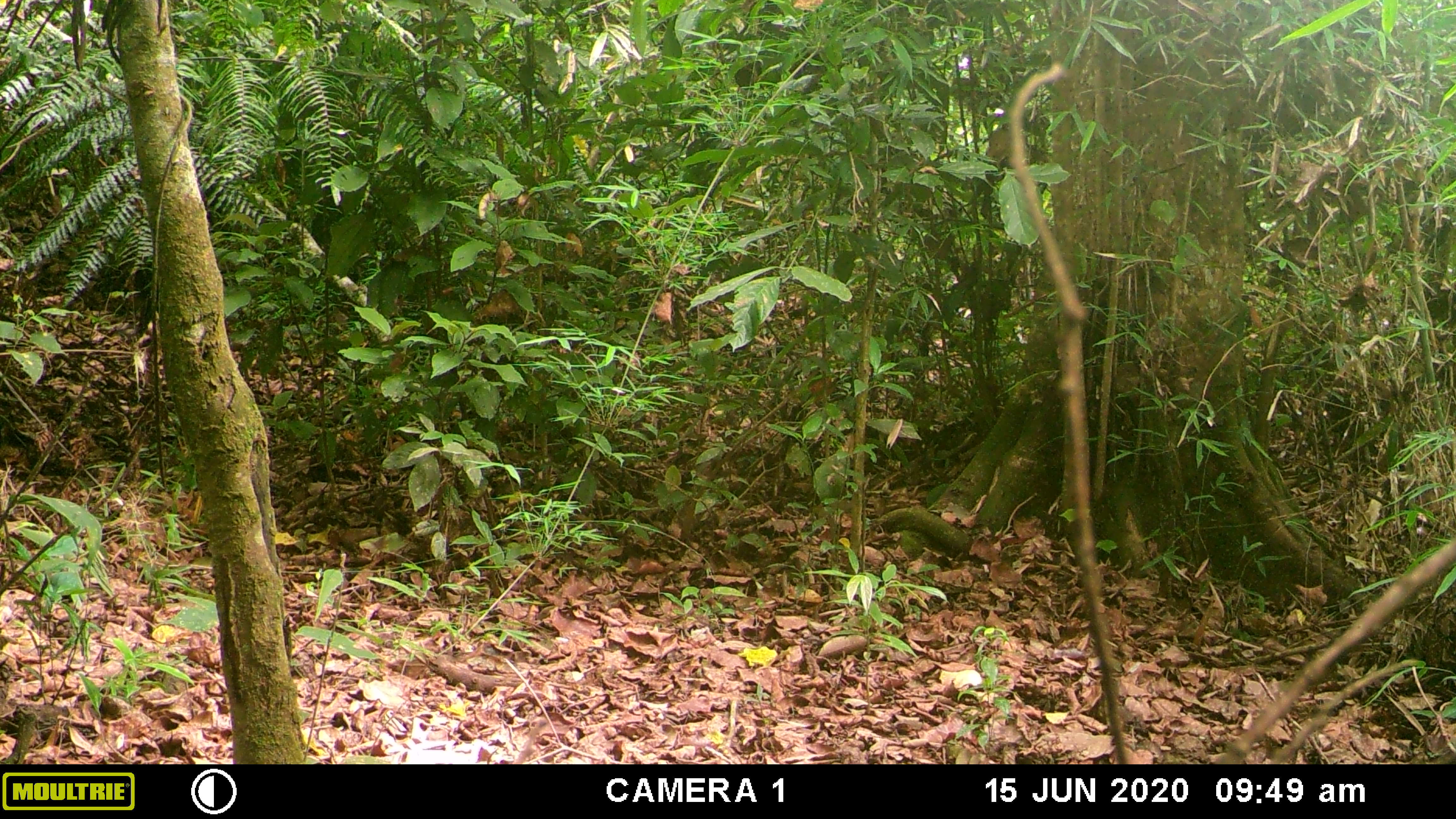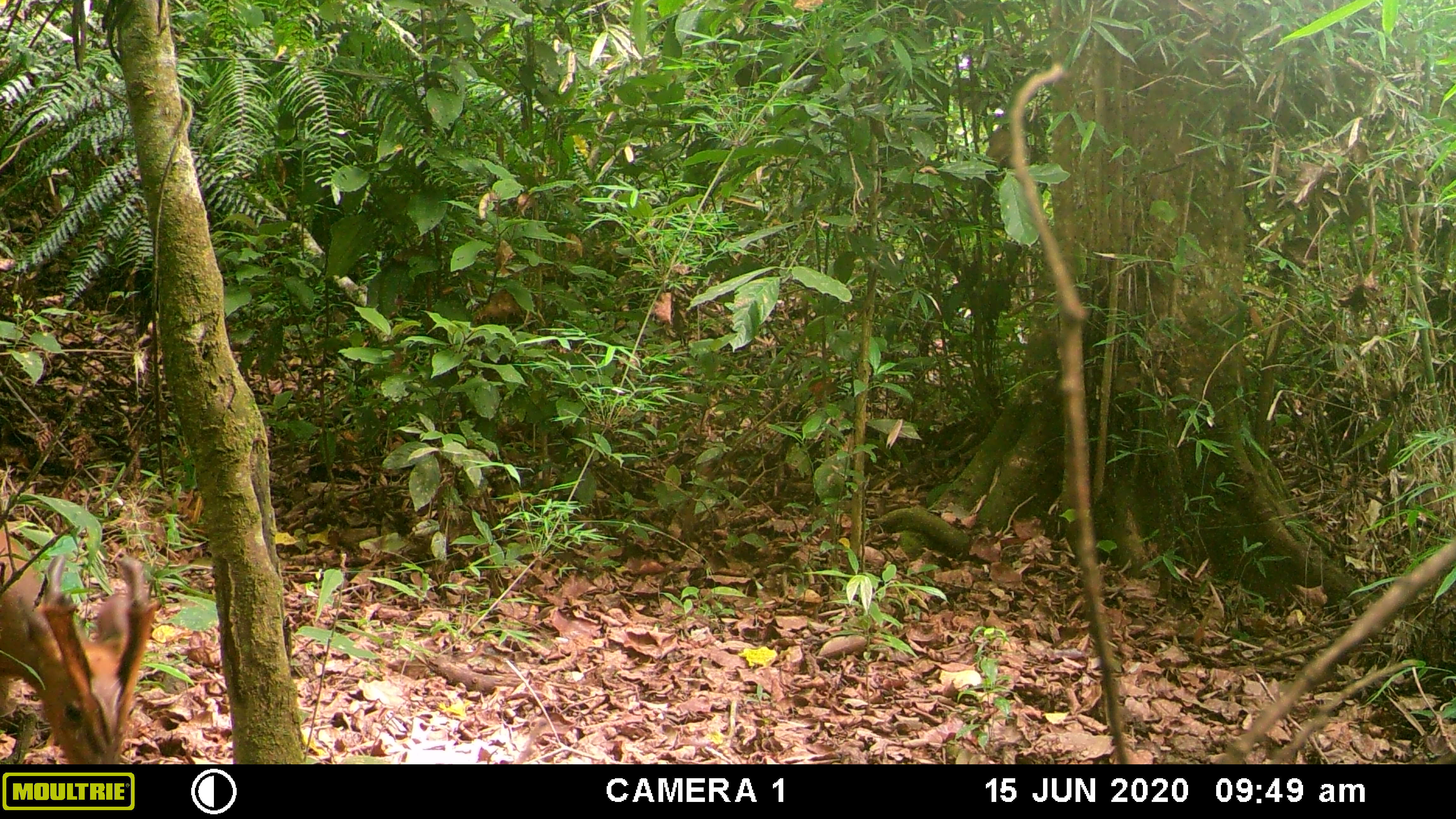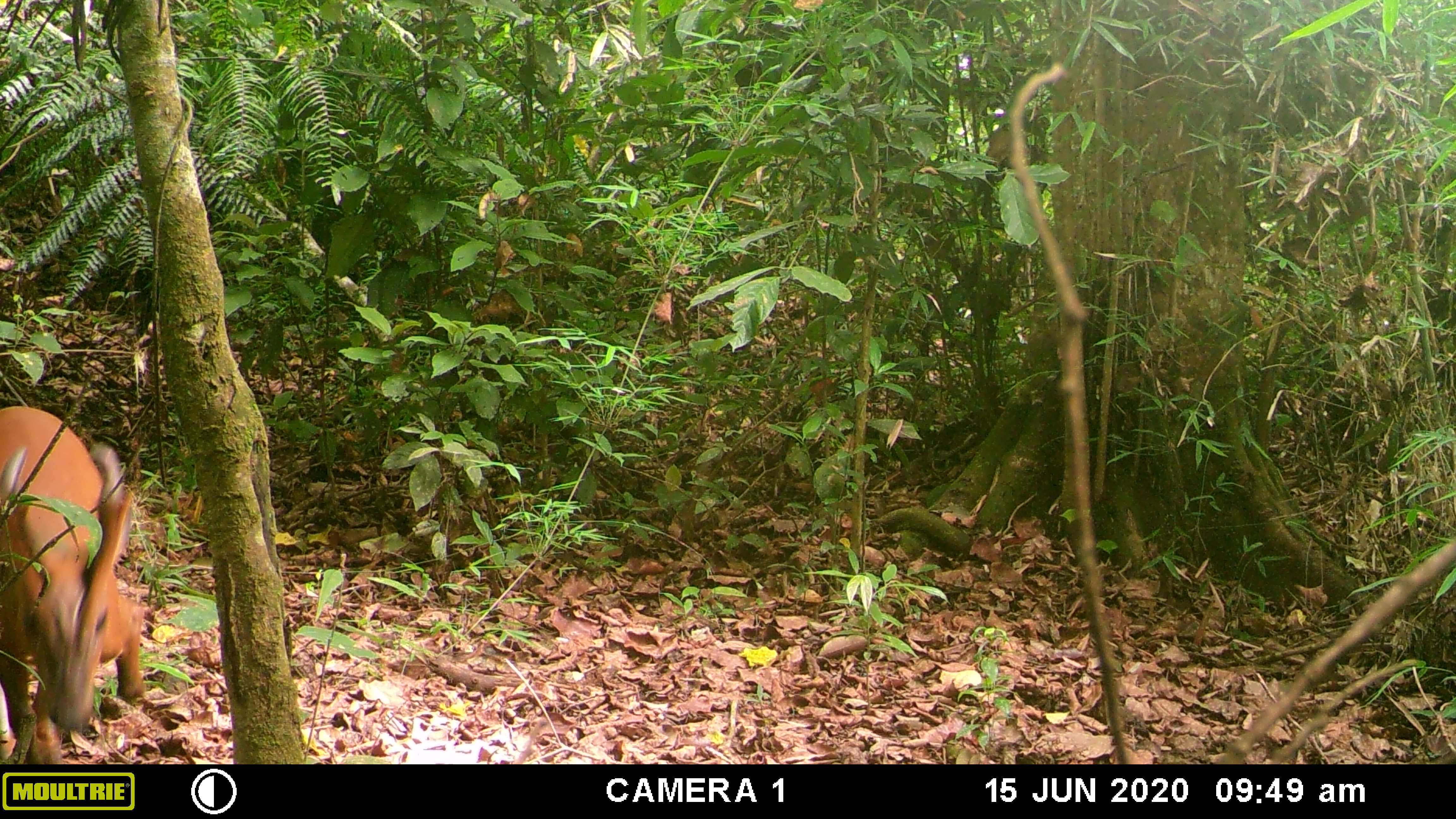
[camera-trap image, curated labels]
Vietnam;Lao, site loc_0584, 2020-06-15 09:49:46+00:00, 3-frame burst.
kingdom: Animalia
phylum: Chordata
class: Mammalia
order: Artiodactyla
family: Cervidae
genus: Muntiacus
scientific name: Muntiacus muntjak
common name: red muntjac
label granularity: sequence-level